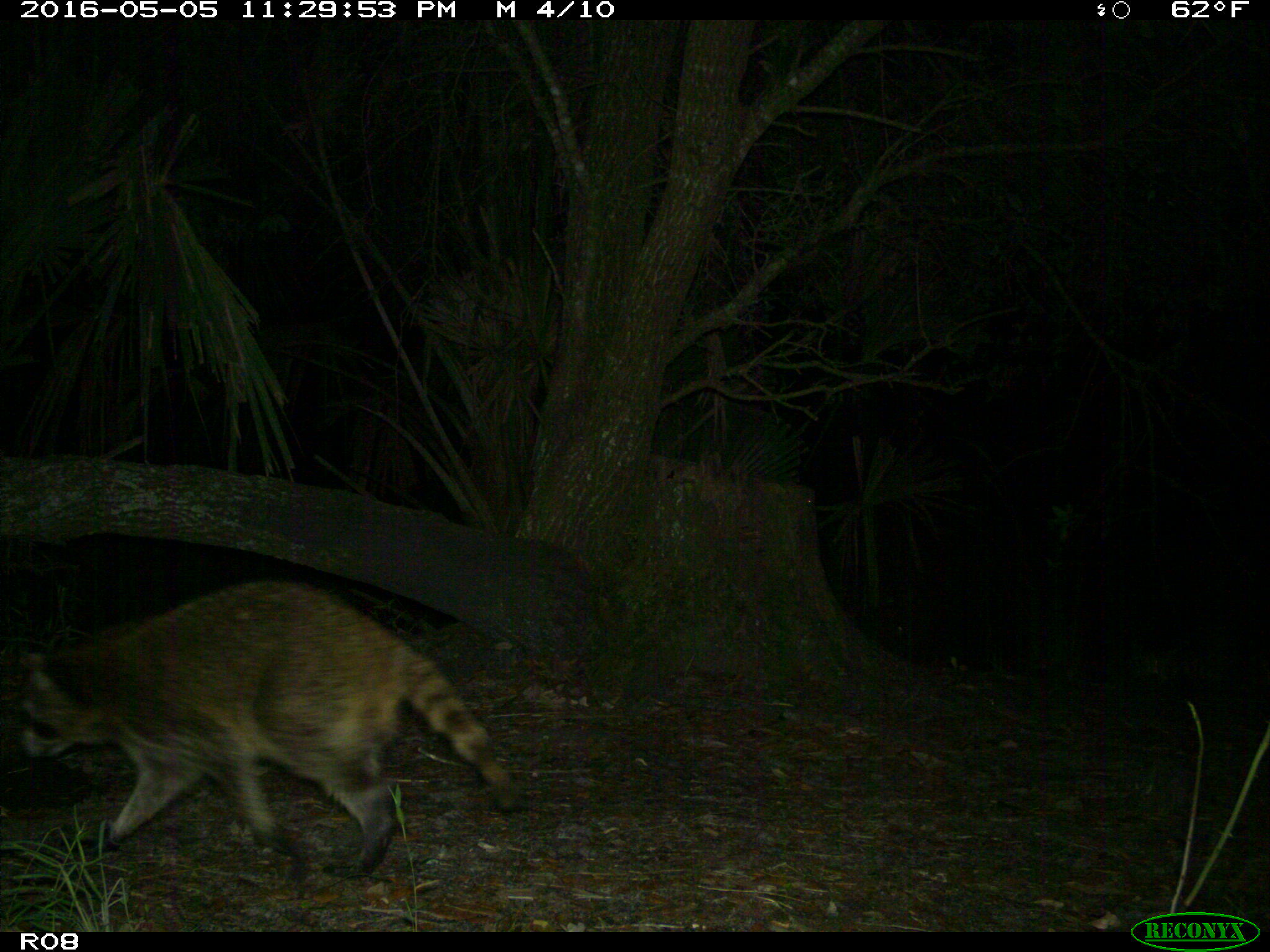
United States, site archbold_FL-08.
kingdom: Animalia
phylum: Chordata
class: Mammalia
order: Carnivora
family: Procyonidae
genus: Procyon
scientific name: Procyon lotor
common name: common raccoon